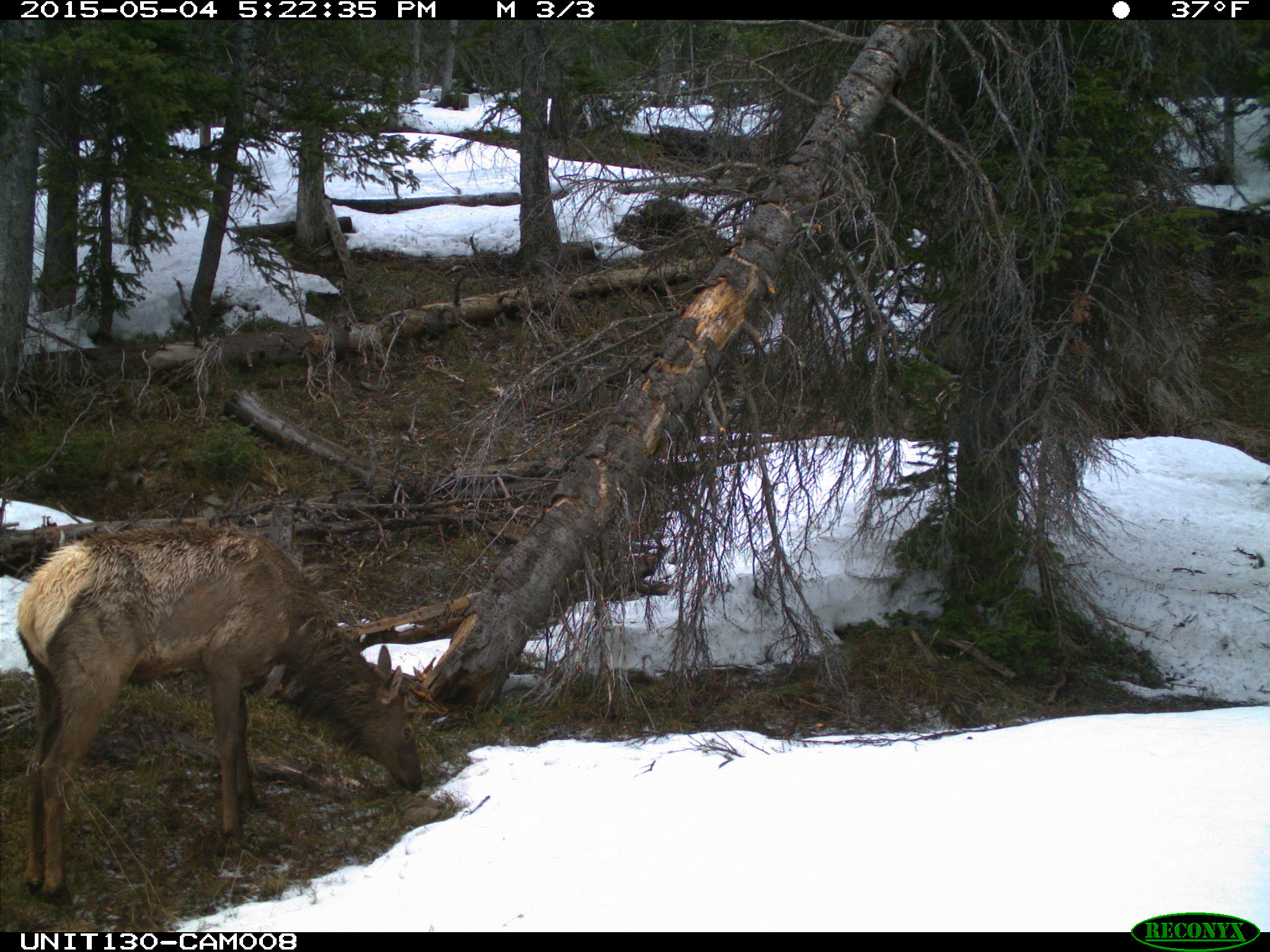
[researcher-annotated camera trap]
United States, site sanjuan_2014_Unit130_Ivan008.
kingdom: Animalia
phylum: Chordata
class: Mammalia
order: Artiodactyla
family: Cervidae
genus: Cervus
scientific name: Cervus elaphus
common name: red deer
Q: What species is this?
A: Cervus elaphus (red deer).